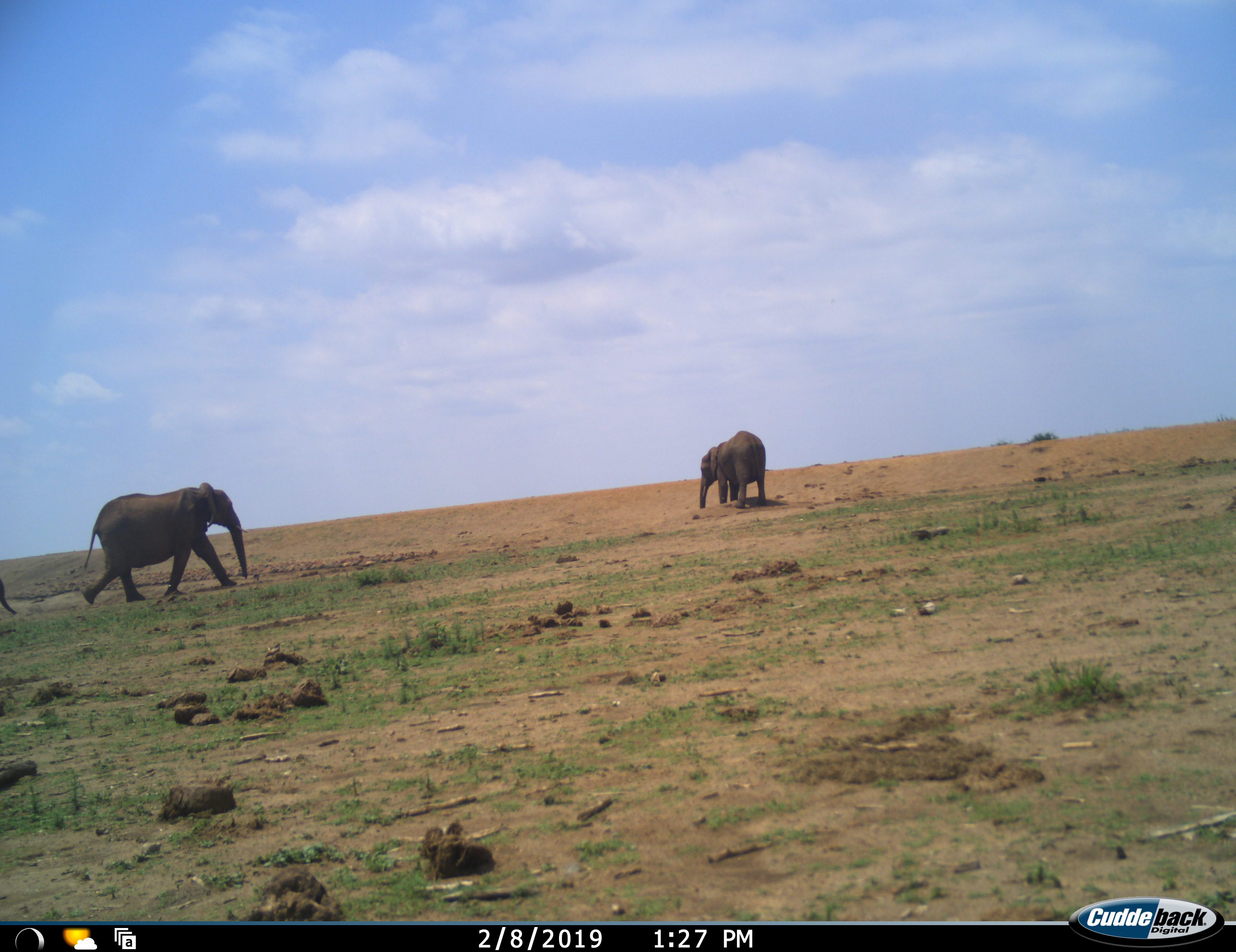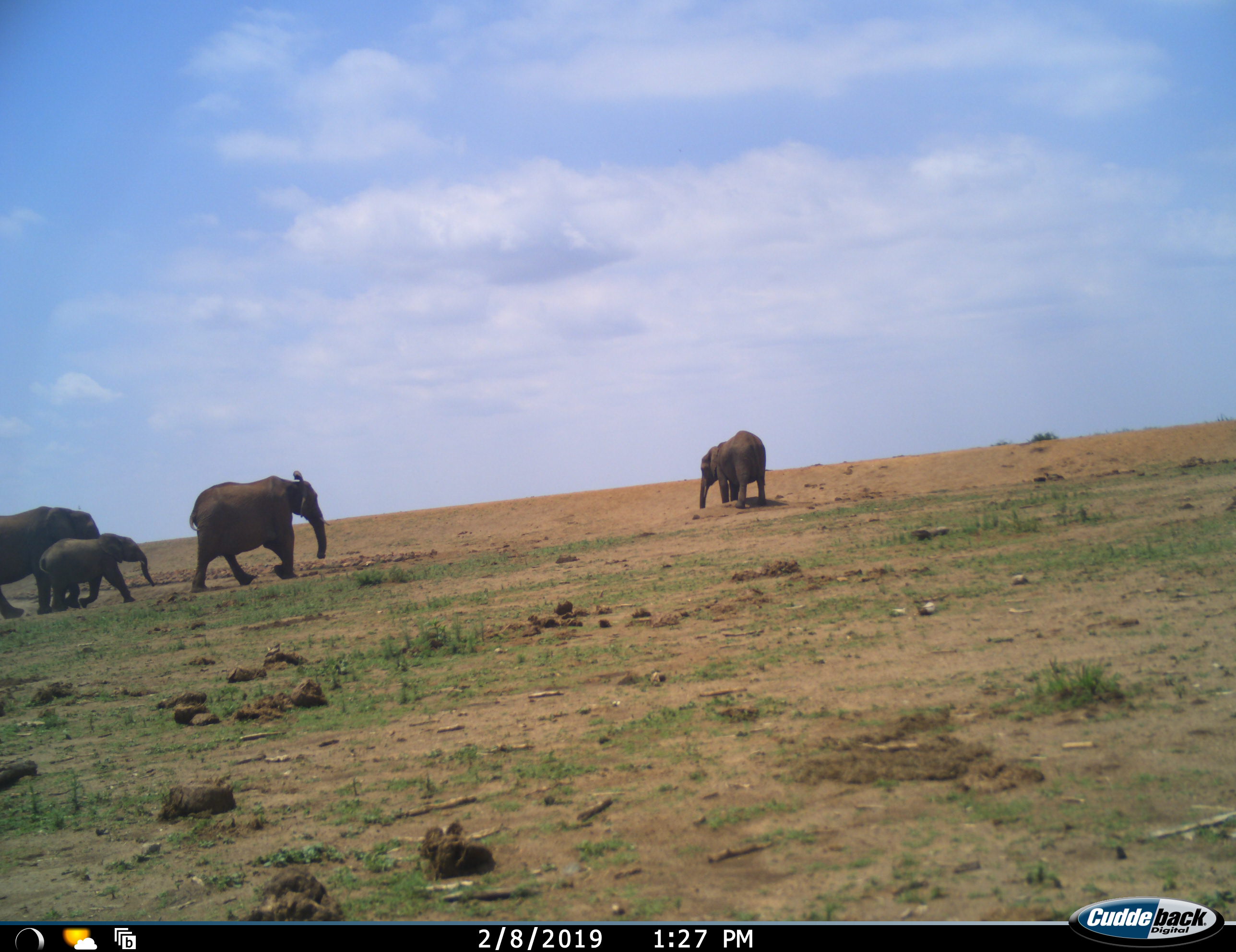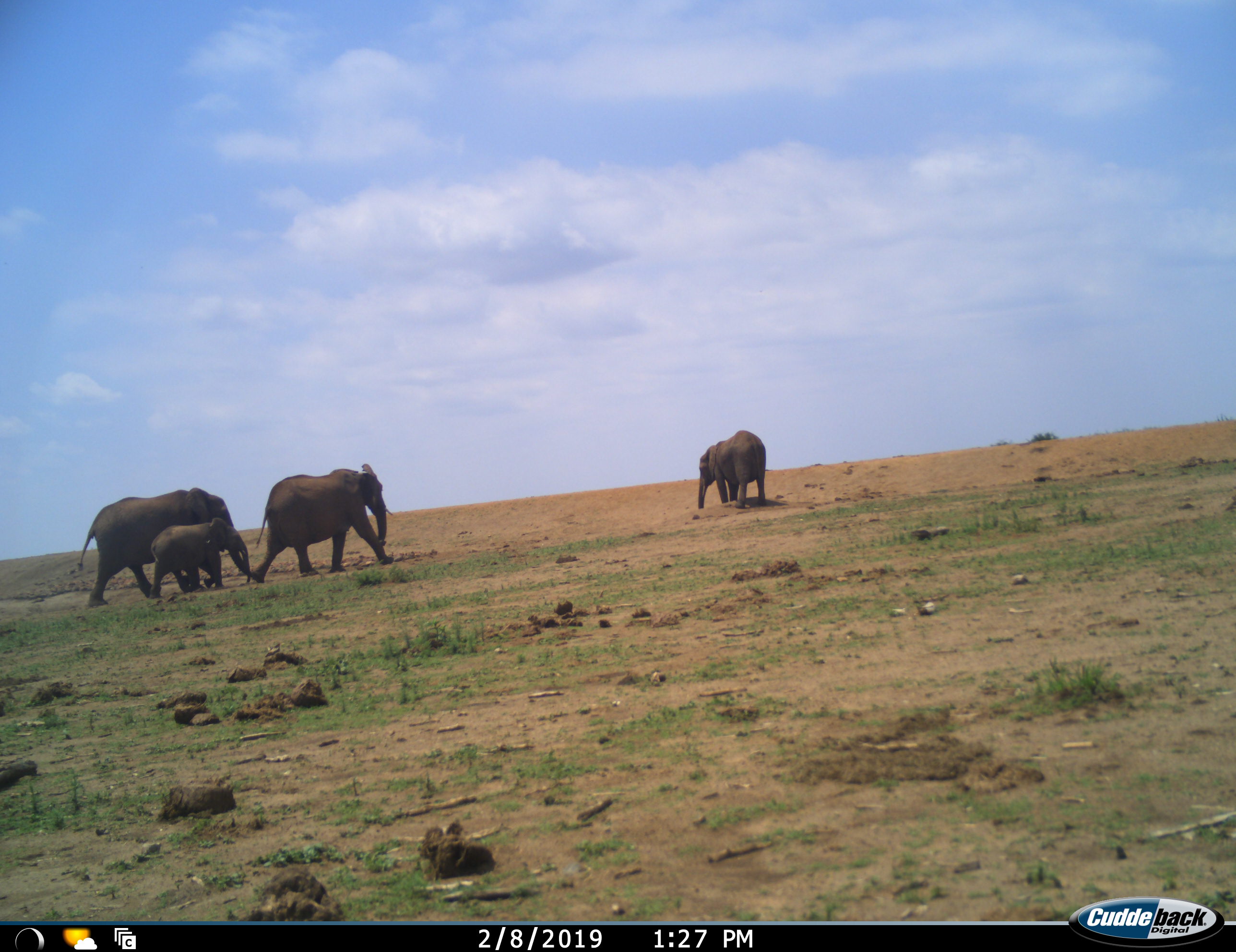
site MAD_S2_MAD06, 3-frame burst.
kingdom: Animalia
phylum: Chordata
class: Mammalia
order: Proboscidea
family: Elephantidae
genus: Loxodonta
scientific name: Loxodonta africana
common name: african bush elephant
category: elephant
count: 4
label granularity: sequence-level